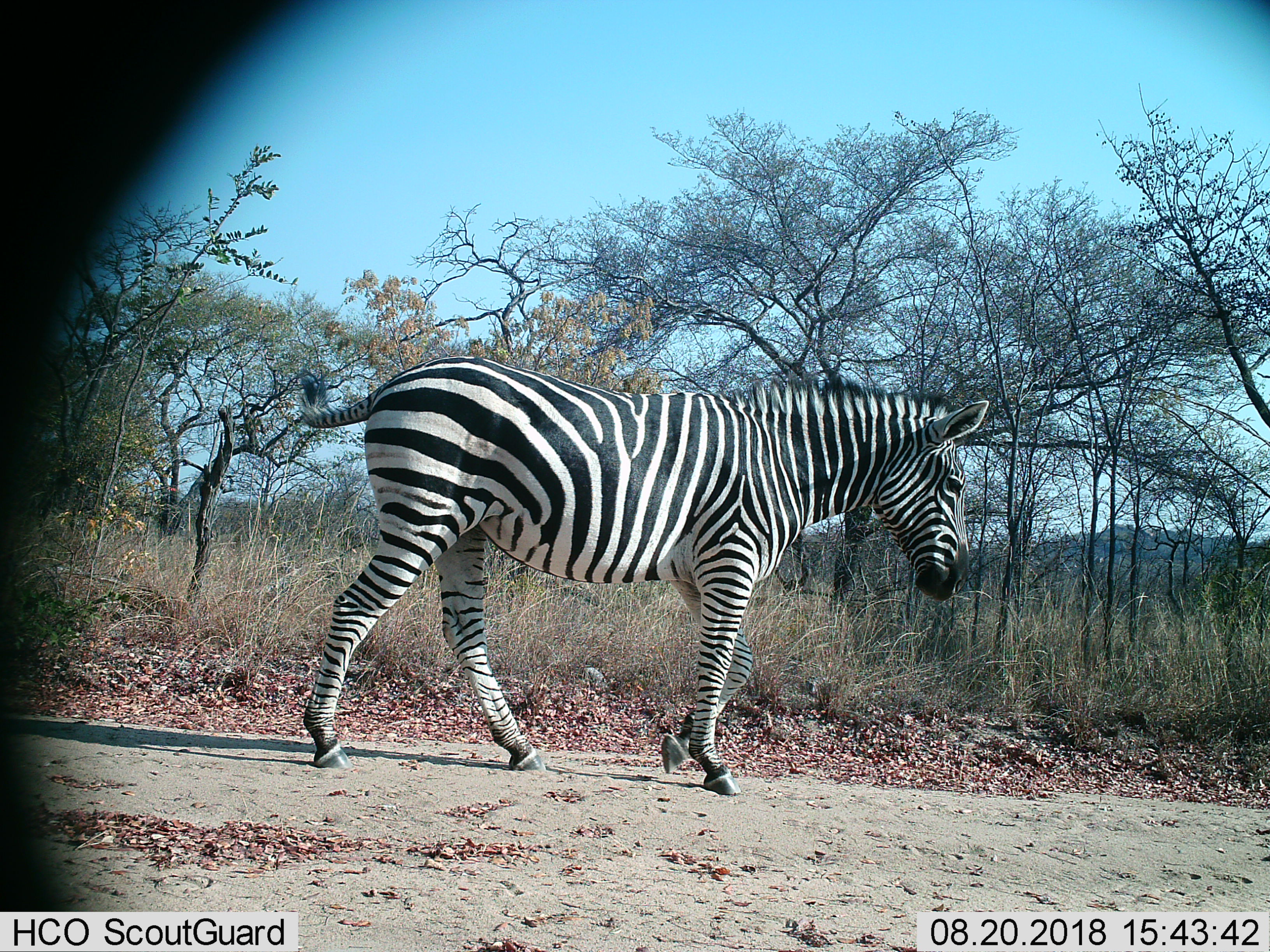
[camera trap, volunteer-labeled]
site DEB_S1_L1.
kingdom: Animalia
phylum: Chordata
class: Mammalia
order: Perissodactyla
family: Equidae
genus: Equus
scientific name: Equus quagga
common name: plains zebra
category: zebraplains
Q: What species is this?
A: Zebraplains (plains zebra) (Equus quagga).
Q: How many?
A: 1.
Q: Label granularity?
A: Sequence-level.